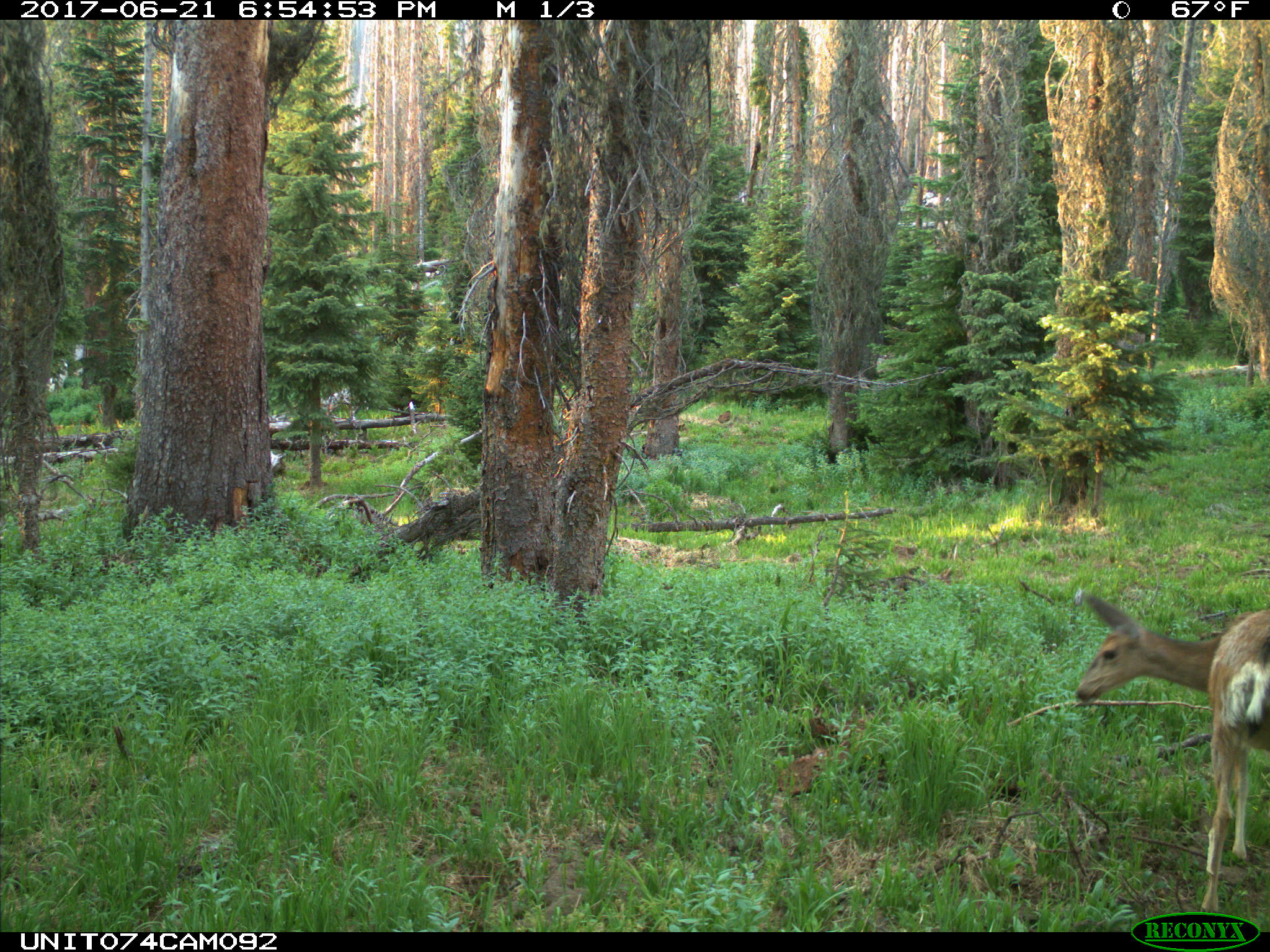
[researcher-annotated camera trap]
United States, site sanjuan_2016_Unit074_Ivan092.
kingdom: Animalia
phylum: Chordata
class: Mammalia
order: Artiodactyla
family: Cervidae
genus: Odocoileus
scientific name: Odocoileus hemionus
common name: mule deer